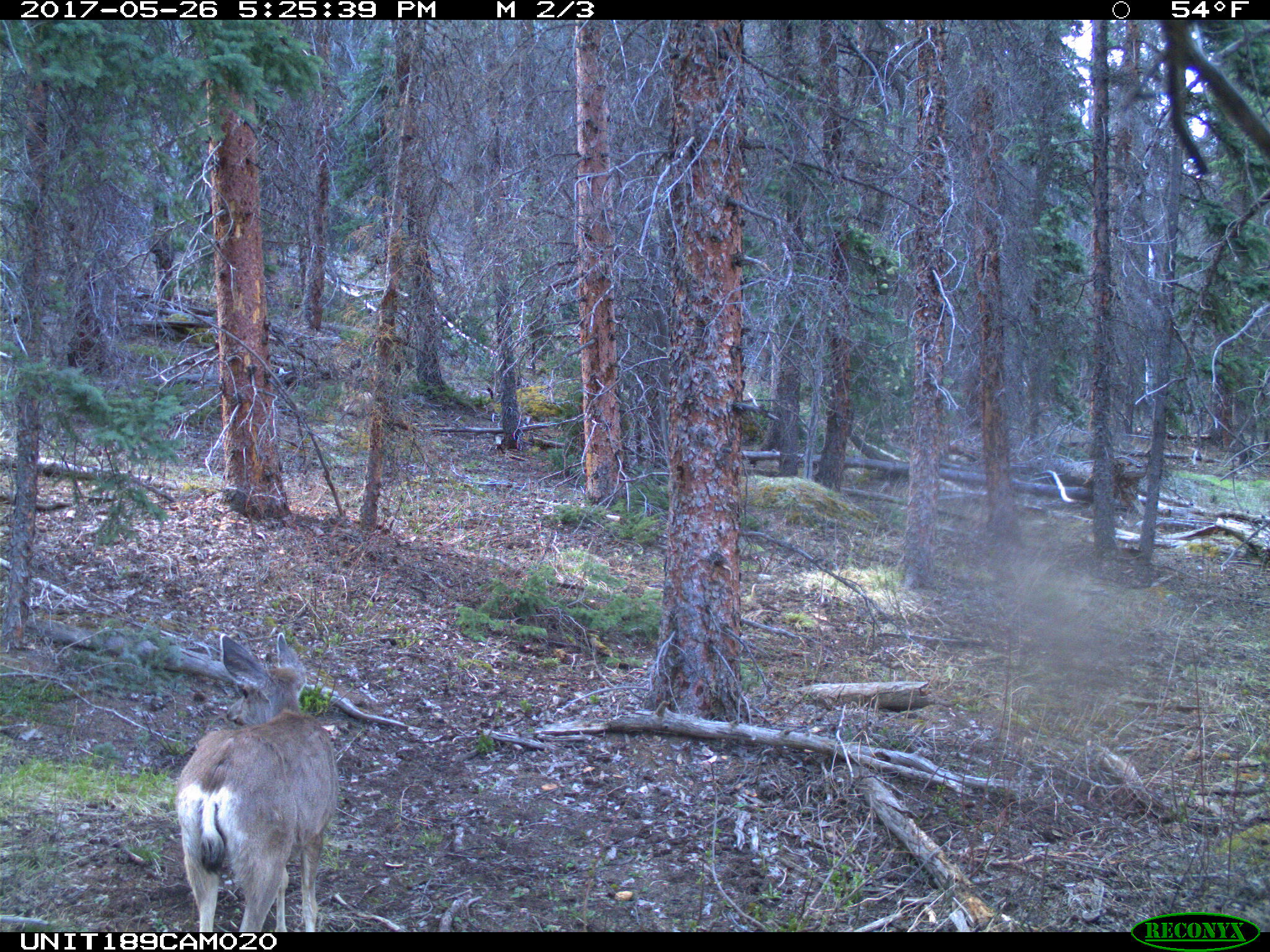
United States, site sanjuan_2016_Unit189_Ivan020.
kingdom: Animalia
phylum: Chordata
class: Mammalia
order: Artiodactyla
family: Cervidae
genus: Odocoileus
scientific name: Odocoileus hemionus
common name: mule deer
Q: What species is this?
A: Odocoileus hemionus (mule deer).